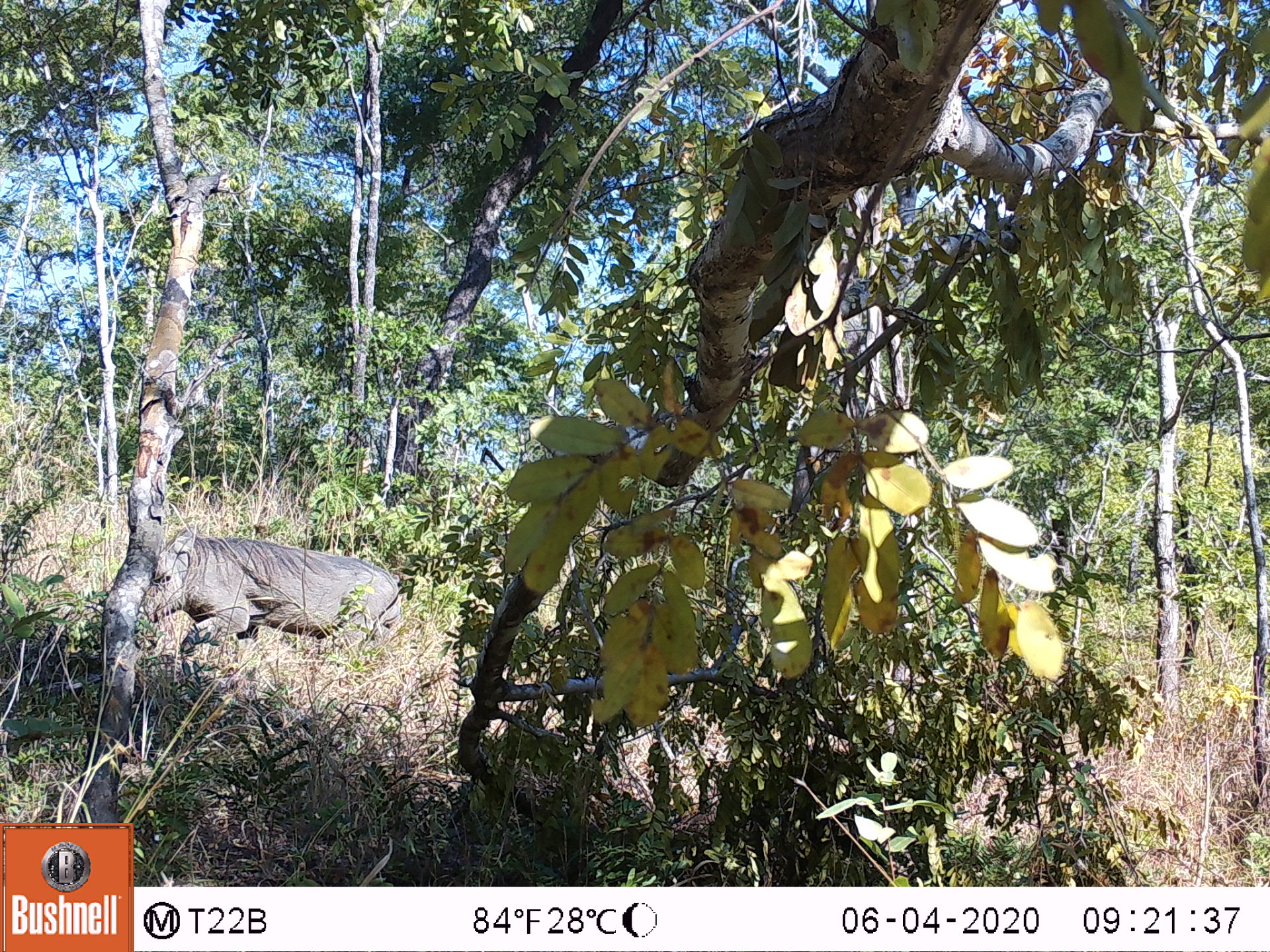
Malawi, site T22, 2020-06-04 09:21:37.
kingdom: Animalia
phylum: Chordata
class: Mammalia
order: Artiodactyla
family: Suidae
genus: Phacochoerus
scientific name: Phacochoerus africanus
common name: common warthog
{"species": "common warthog (Phacochoerus africanus)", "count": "1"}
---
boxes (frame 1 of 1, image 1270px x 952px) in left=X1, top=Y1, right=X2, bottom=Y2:
common warthog: left=150, top=529, right=405, bottom=660